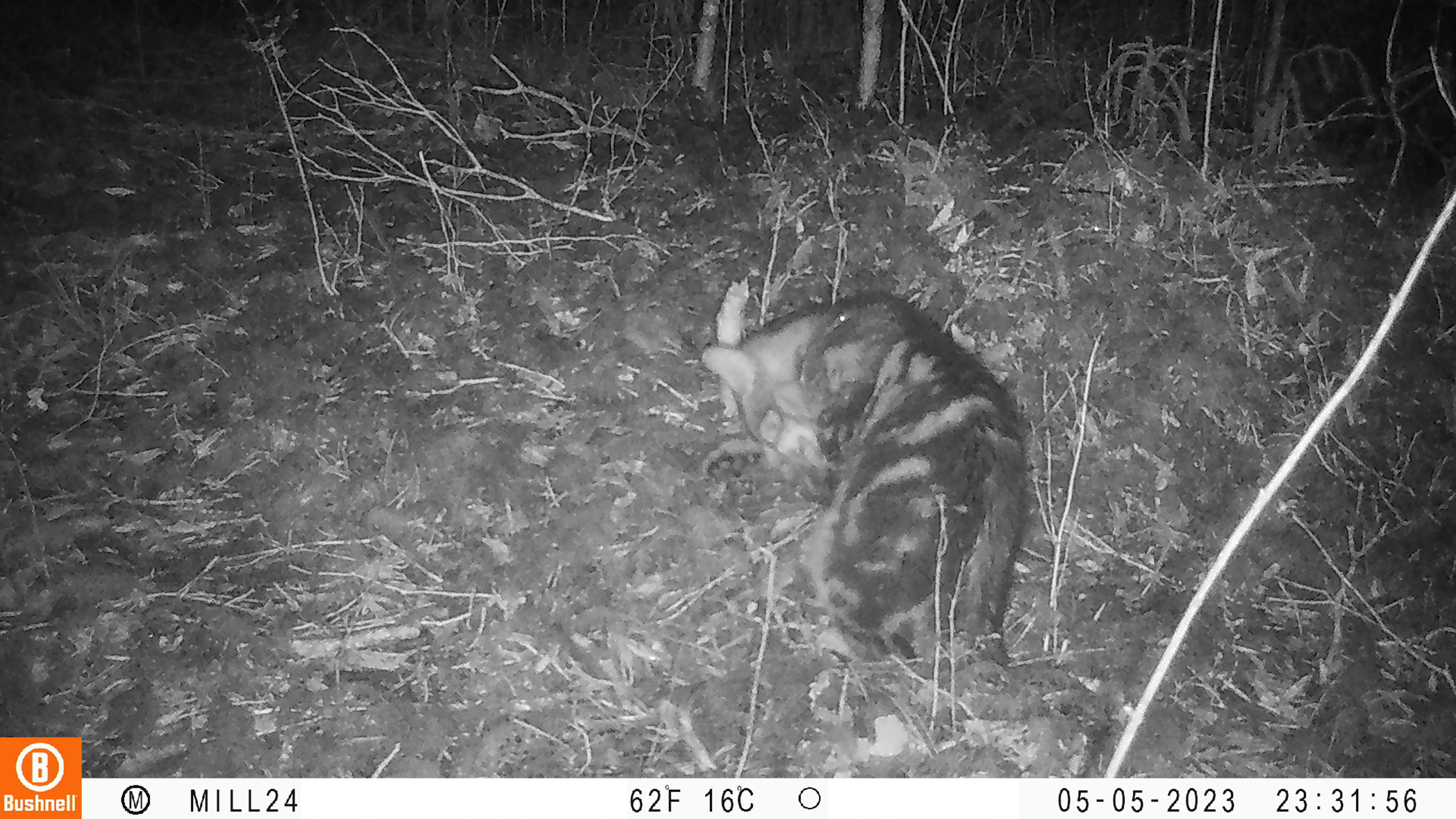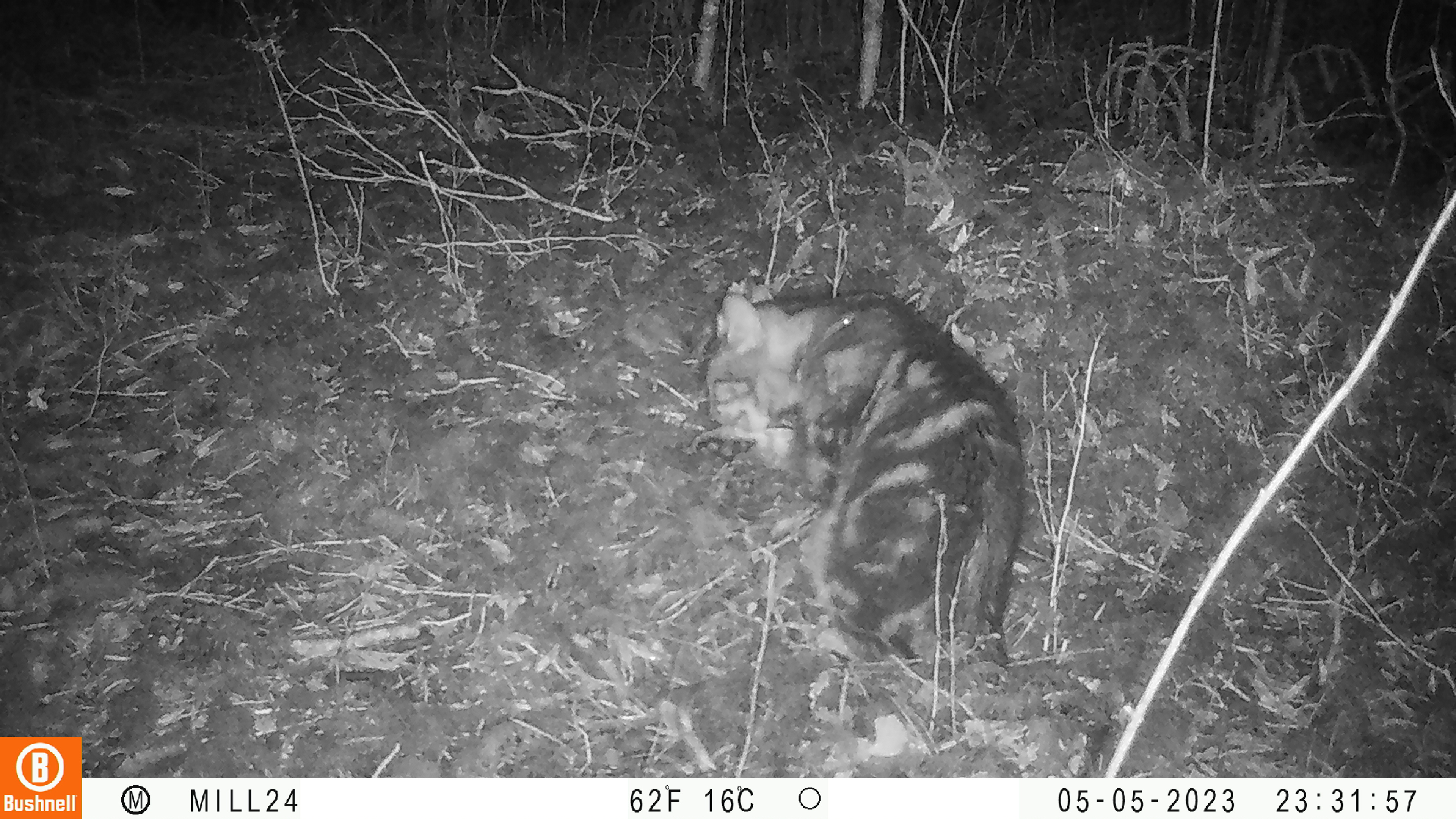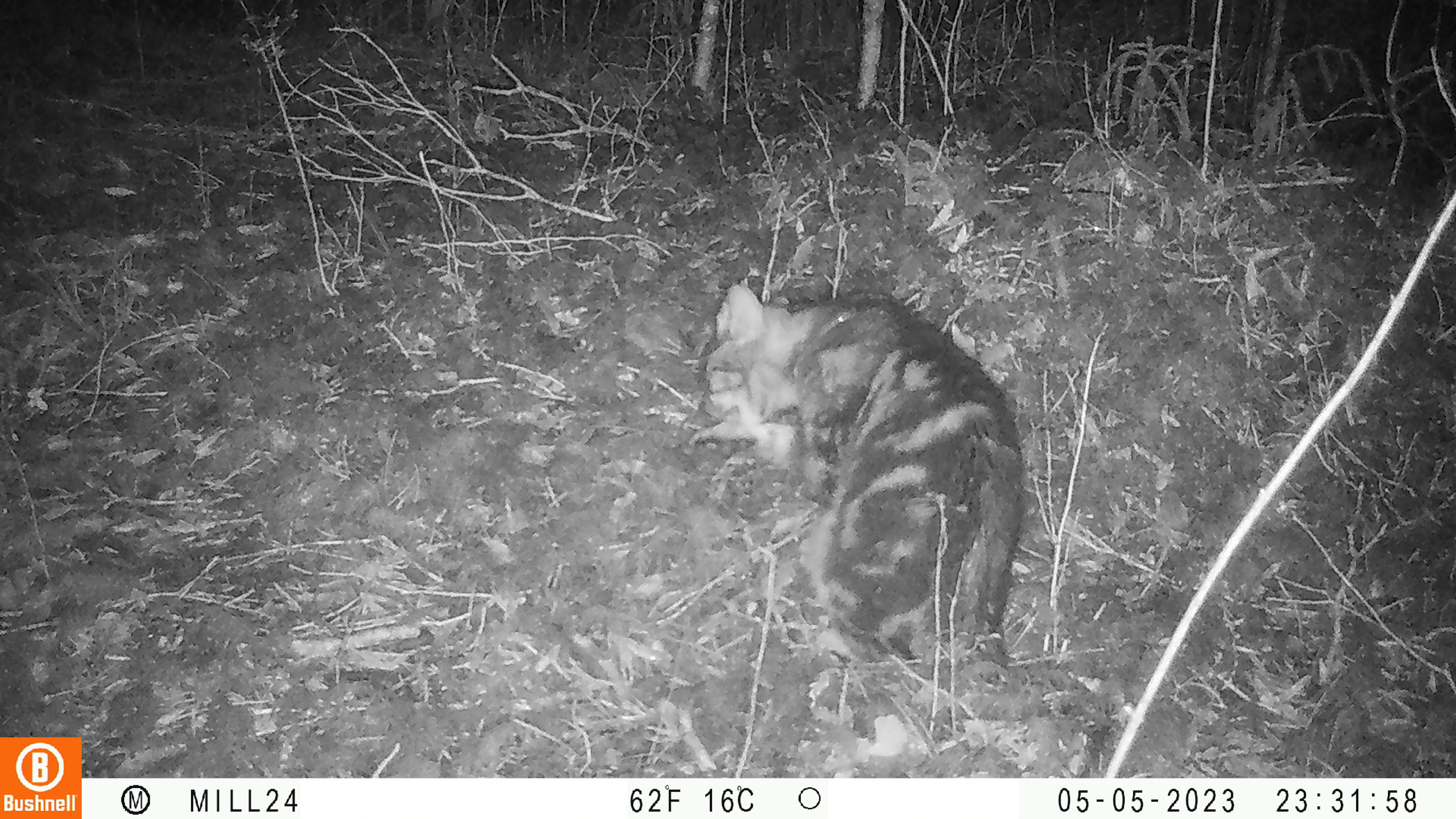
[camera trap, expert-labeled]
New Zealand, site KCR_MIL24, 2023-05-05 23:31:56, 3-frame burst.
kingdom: Animalia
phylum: Chordata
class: Mammalia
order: Carnivora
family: Felidae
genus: Felis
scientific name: Felis catus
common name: domestic cat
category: cat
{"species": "cat (domestic cat) (Felis catus)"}